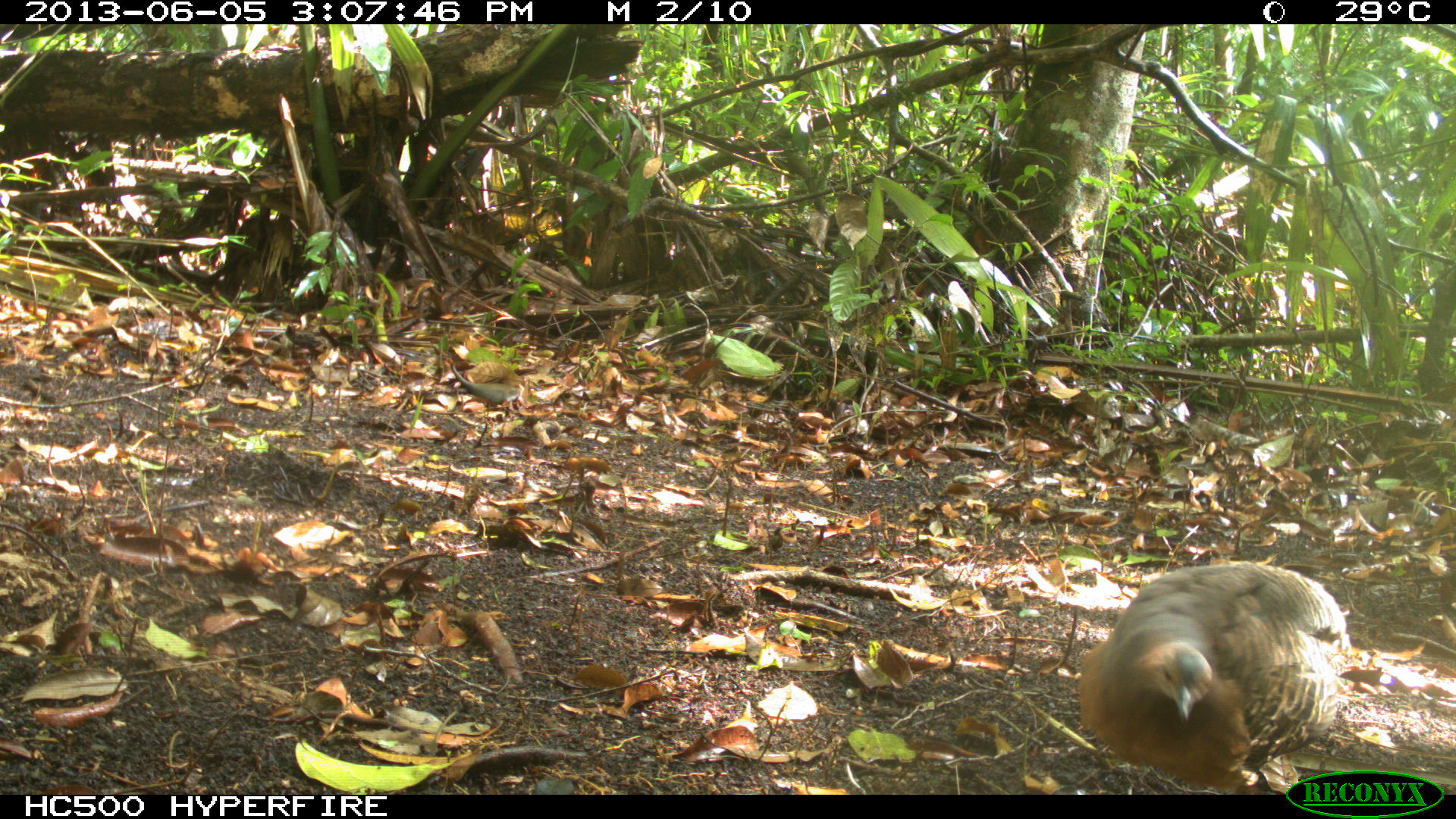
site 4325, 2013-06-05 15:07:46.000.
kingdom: Animalia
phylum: Chordata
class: Aves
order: Tinamiformes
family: Tinamidae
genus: Tinamus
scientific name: Tinamus major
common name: great tinamou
Tinamus major (great tinamou), count 1.